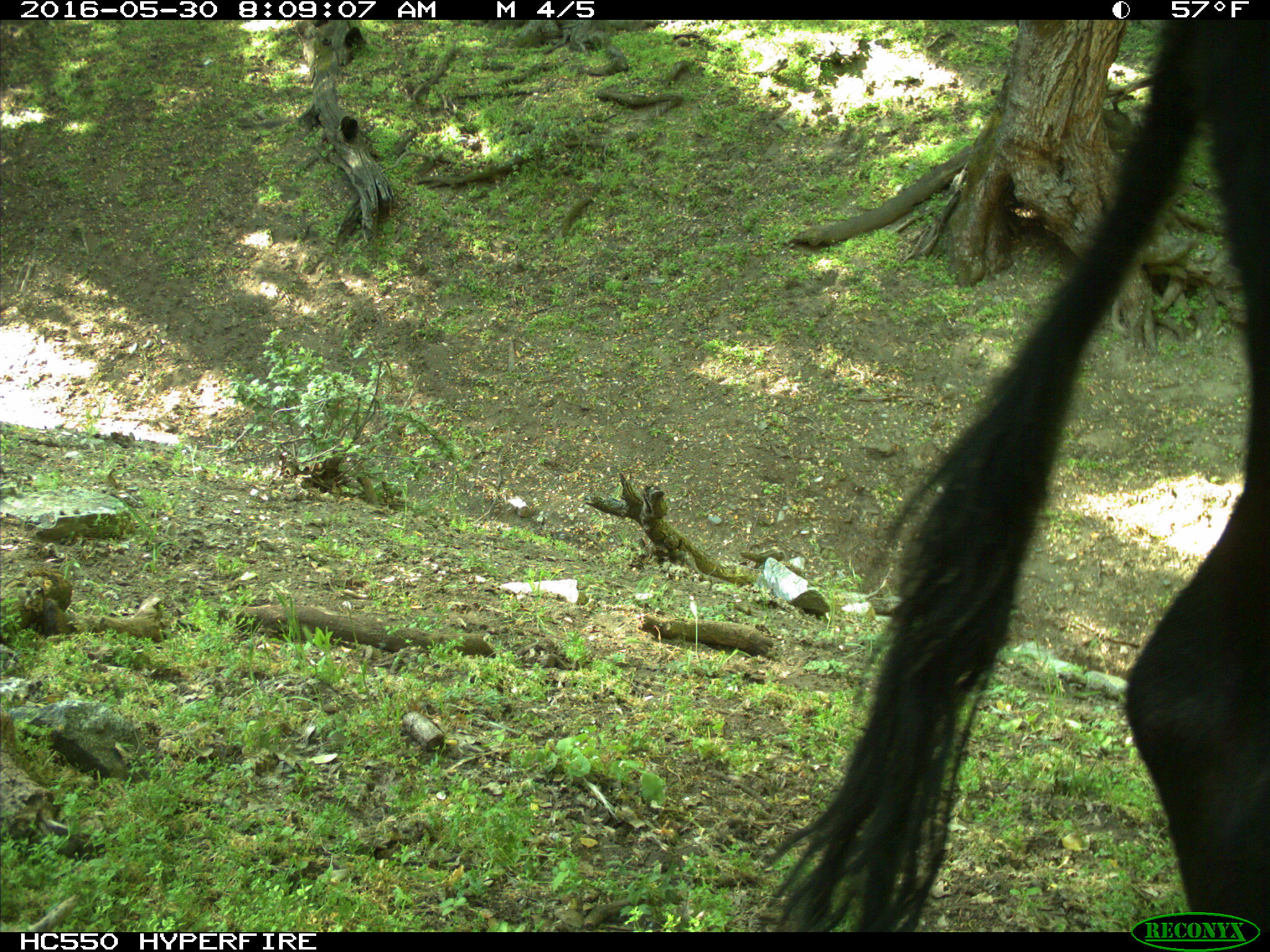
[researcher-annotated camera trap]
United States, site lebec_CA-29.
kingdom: Animalia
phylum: Chordata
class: Mammalia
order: Artiodactyla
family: Bovidae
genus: Bos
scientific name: Bos taurus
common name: domestic cow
Bos taurus (domestic cow).